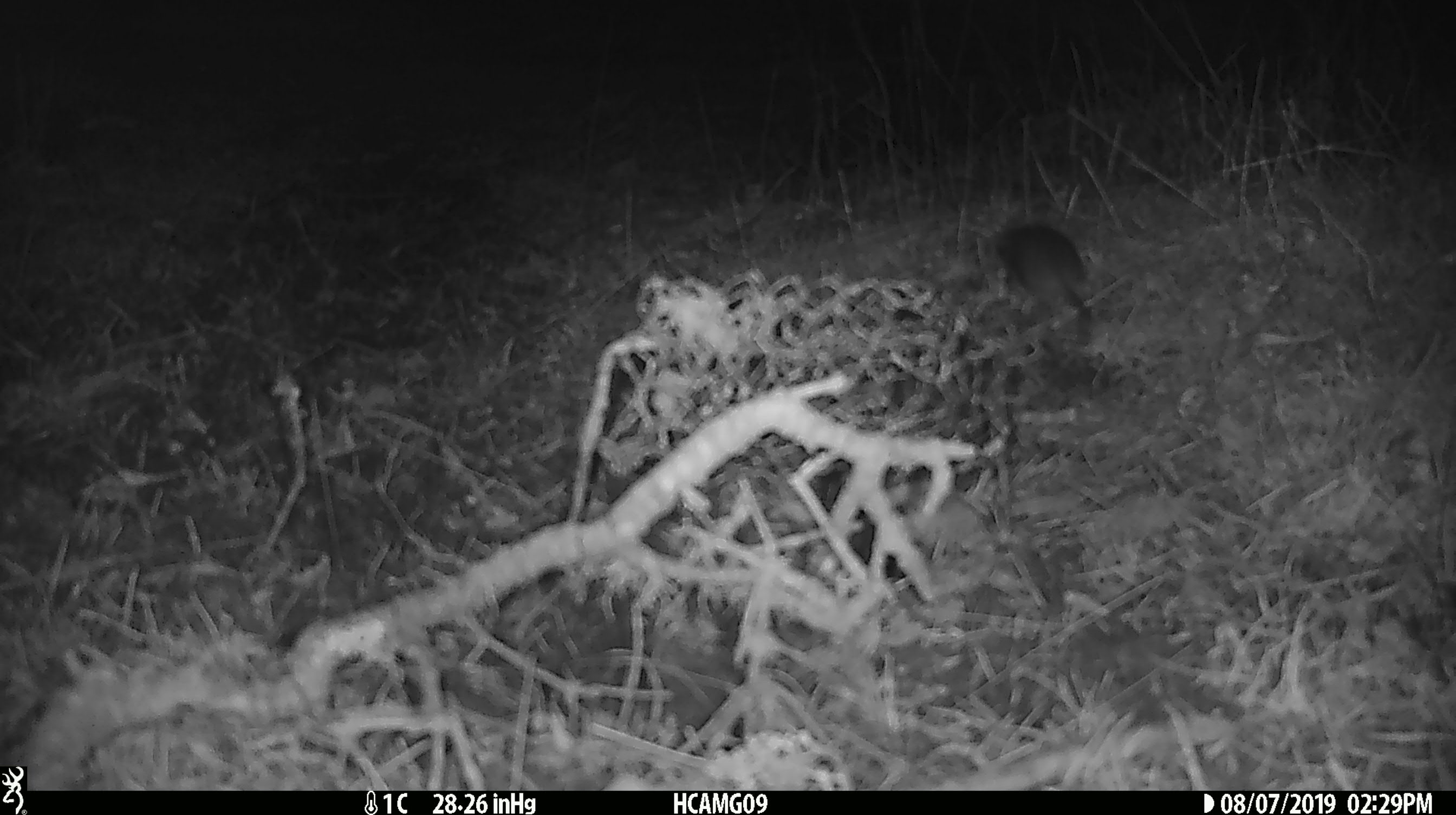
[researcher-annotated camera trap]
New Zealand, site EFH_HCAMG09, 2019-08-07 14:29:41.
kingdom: Animalia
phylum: Chordata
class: Mammalia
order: Rodentia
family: Muridae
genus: Mus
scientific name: Mus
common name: mouse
Mouse (Mus).